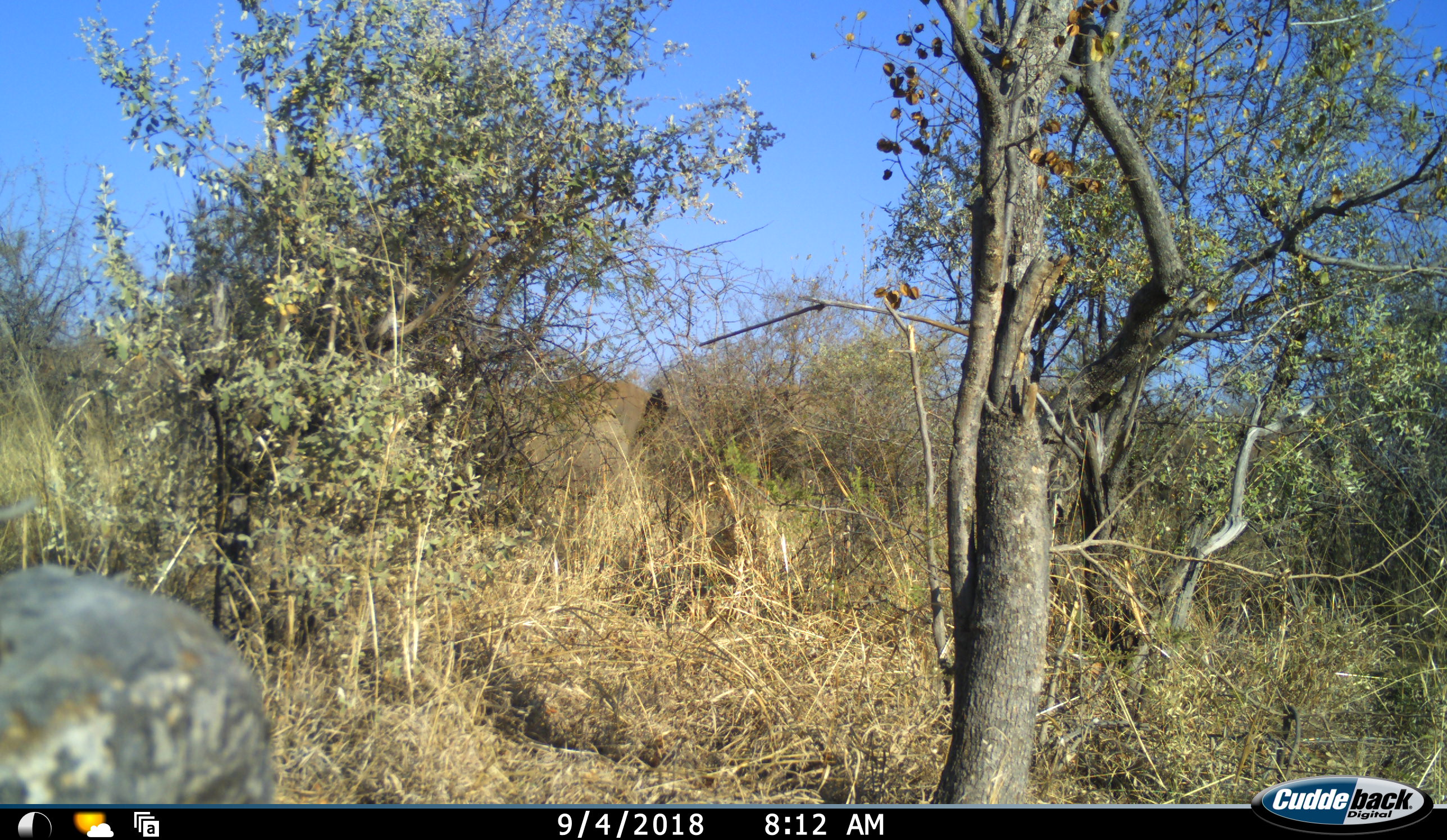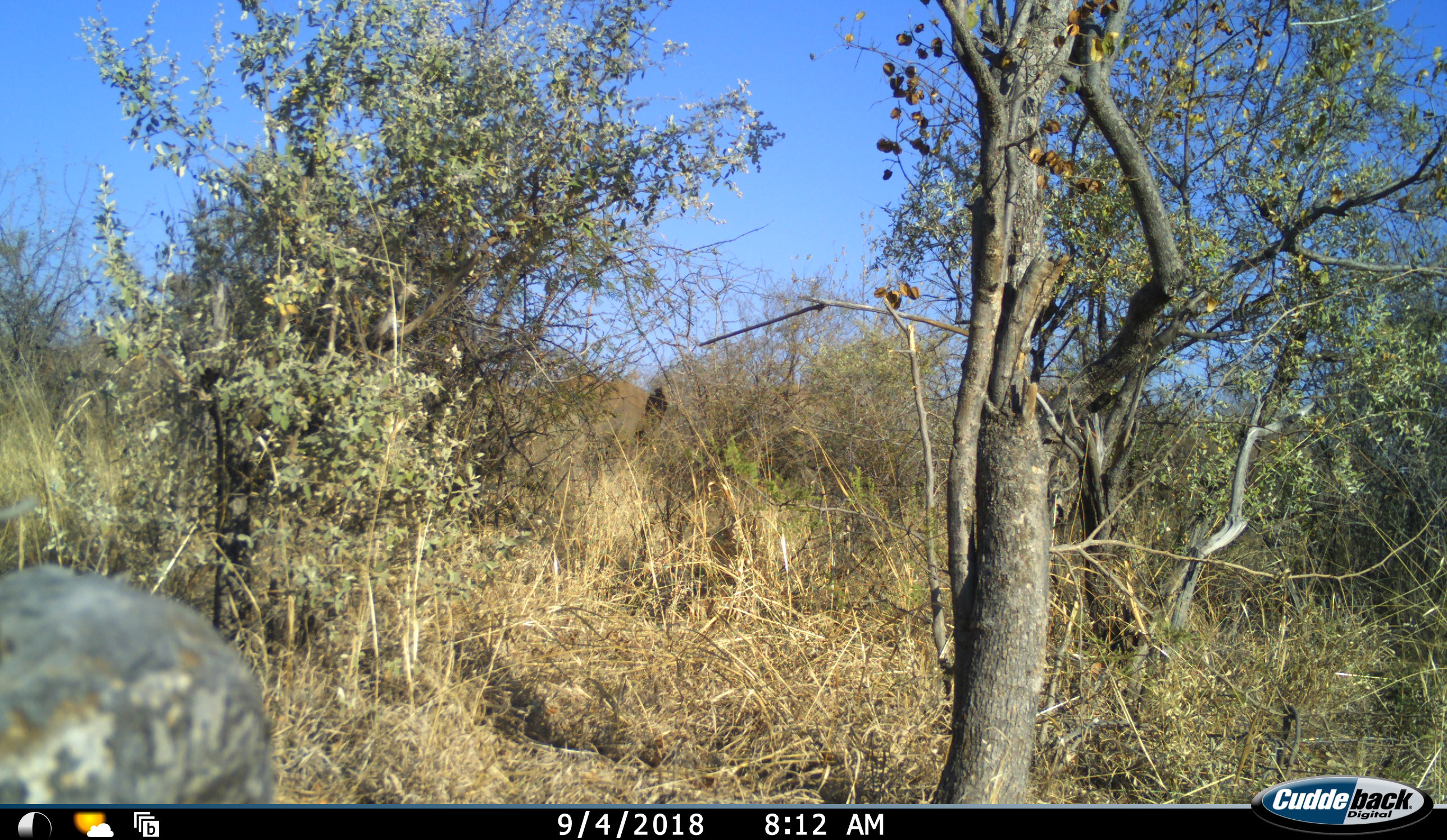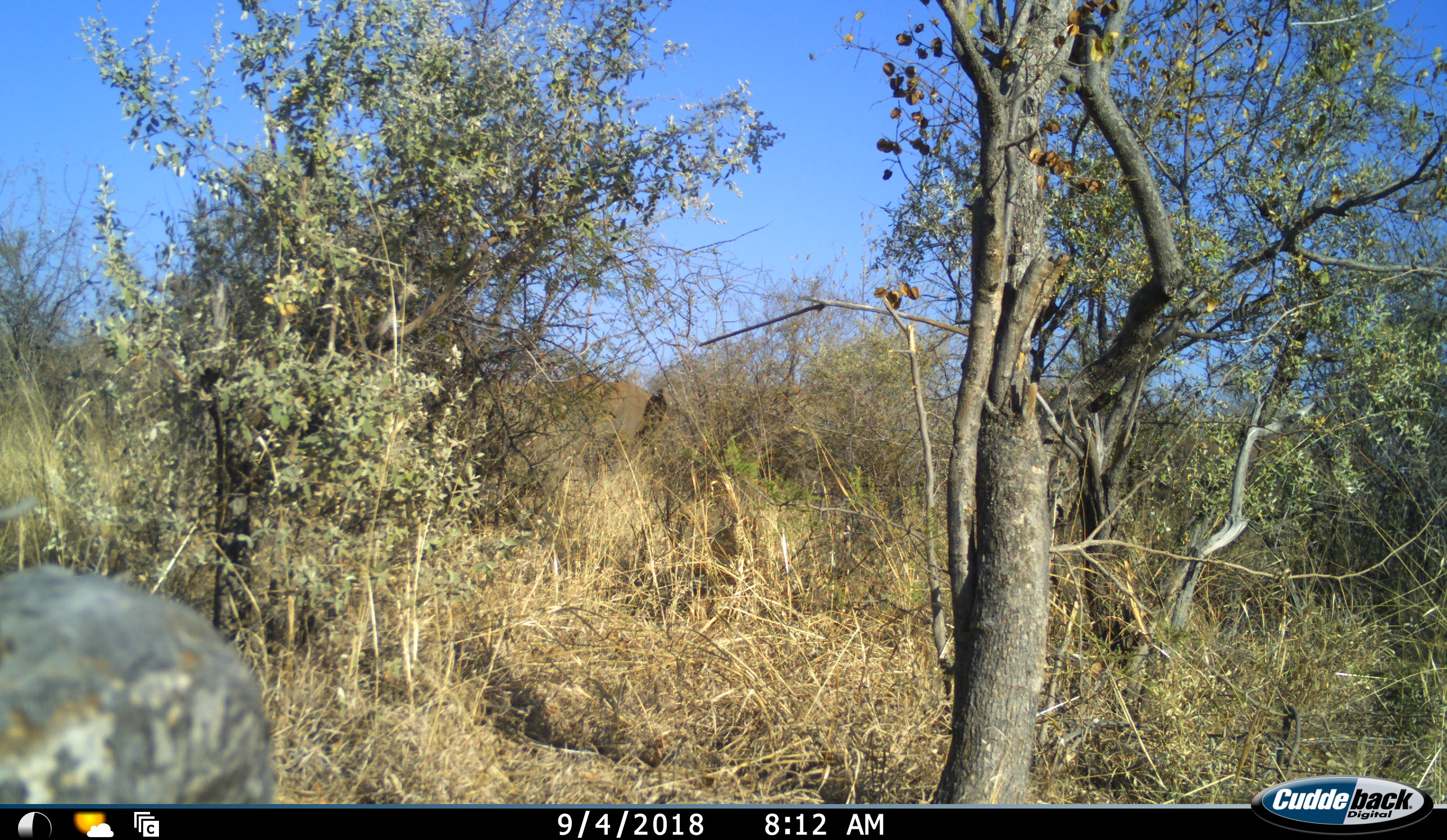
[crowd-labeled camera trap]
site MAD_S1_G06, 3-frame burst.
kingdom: Animalia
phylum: Chordata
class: Mammalia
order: Proboscidea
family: Elephantidae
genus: Loxodonta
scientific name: Loxodonta africana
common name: african bush elephant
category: elephant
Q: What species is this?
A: Elephant (african bush elephant) (Loxodonta africana).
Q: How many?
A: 1.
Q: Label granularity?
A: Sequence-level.